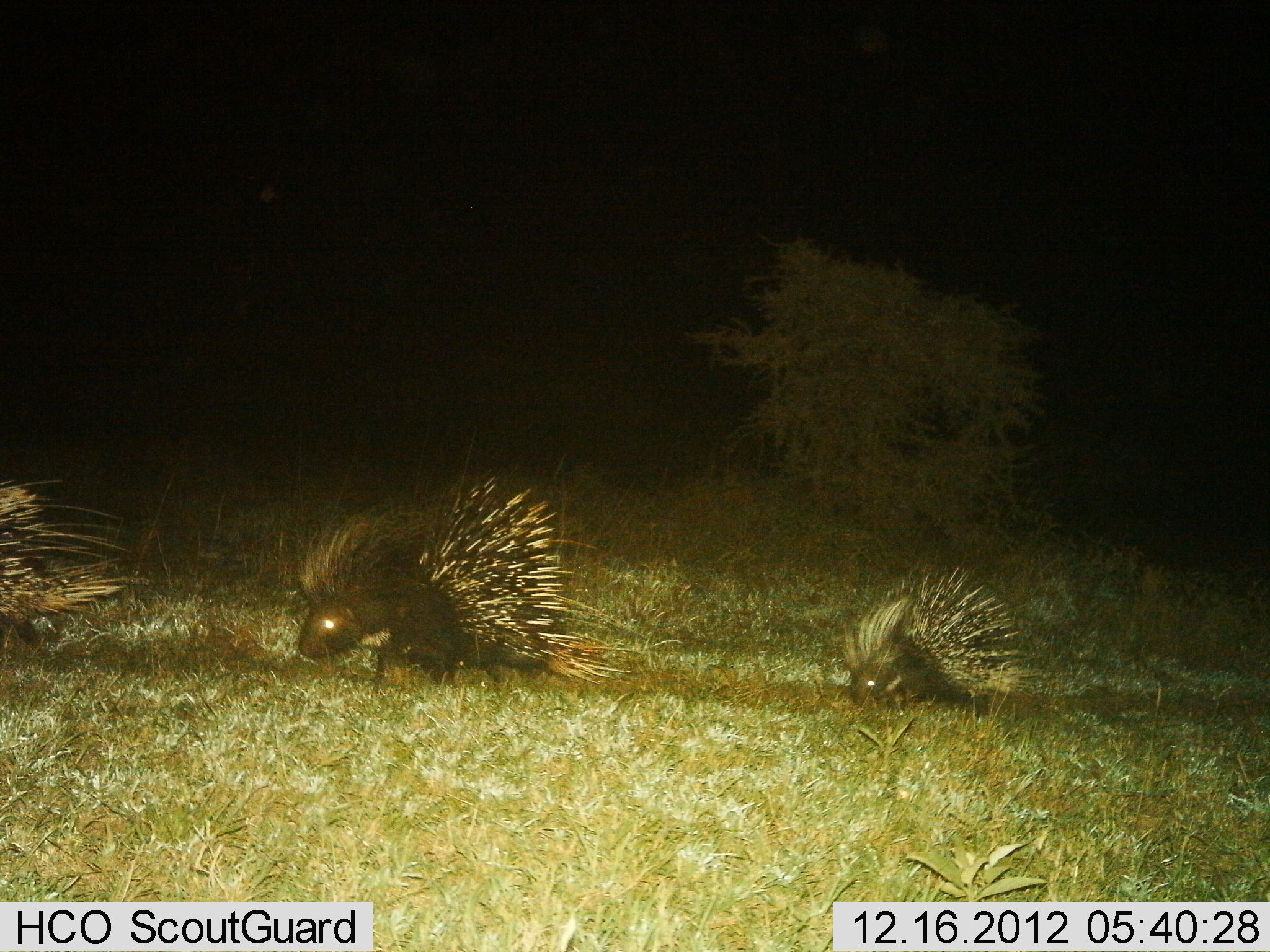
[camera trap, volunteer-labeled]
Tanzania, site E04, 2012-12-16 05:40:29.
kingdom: Animalia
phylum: Chordata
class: Mammalia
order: Rodentia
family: Hystricidae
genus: Hystrix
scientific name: Hystrix cristata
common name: crested porcupine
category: porcupine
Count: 3.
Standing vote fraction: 0%.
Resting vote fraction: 0%.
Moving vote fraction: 100%.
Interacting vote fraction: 0%.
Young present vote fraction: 44%.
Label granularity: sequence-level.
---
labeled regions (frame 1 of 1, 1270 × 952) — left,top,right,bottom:
animal: 298,471,633,687; 836,560,1038,715; 1,476,131,652